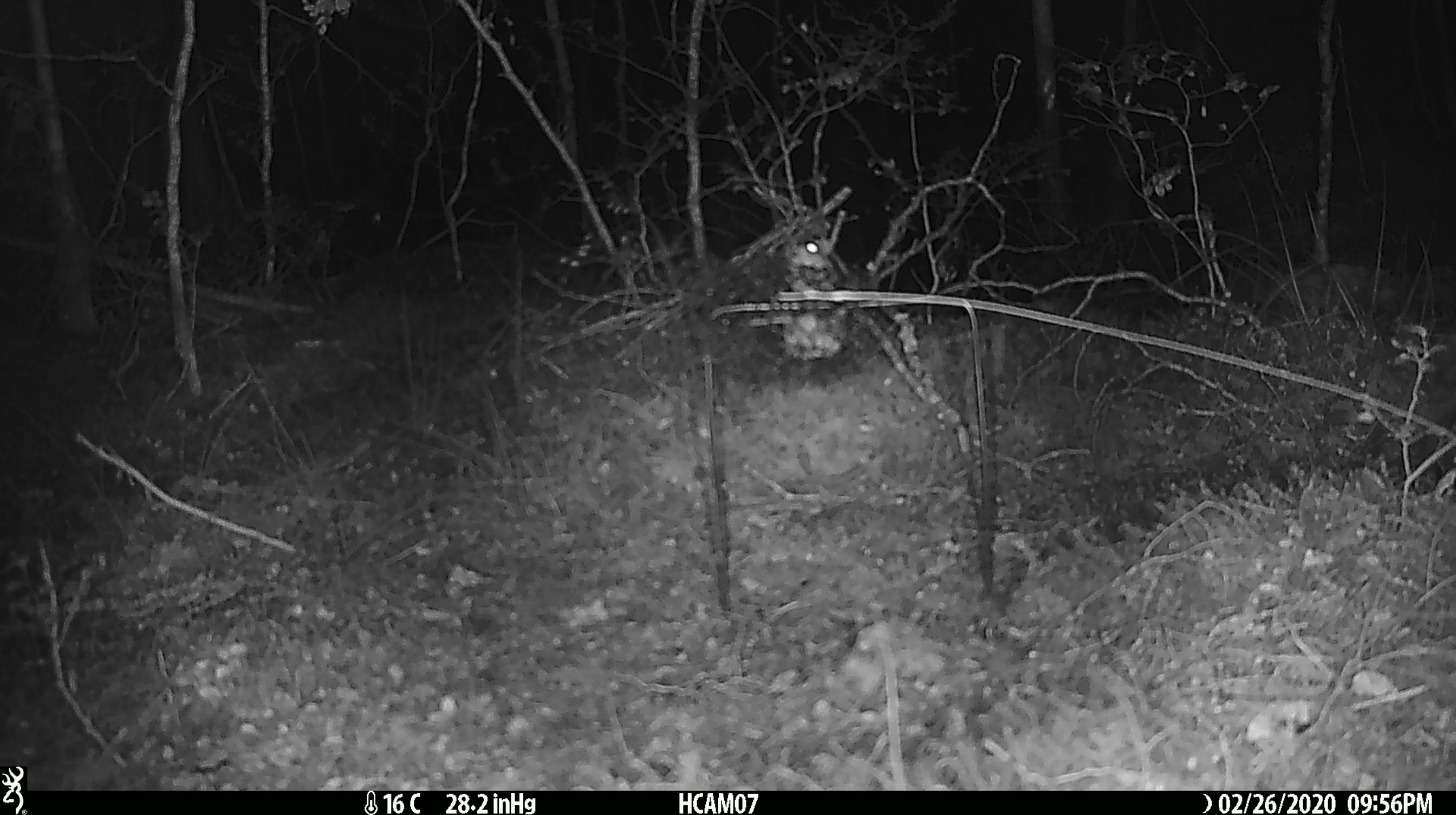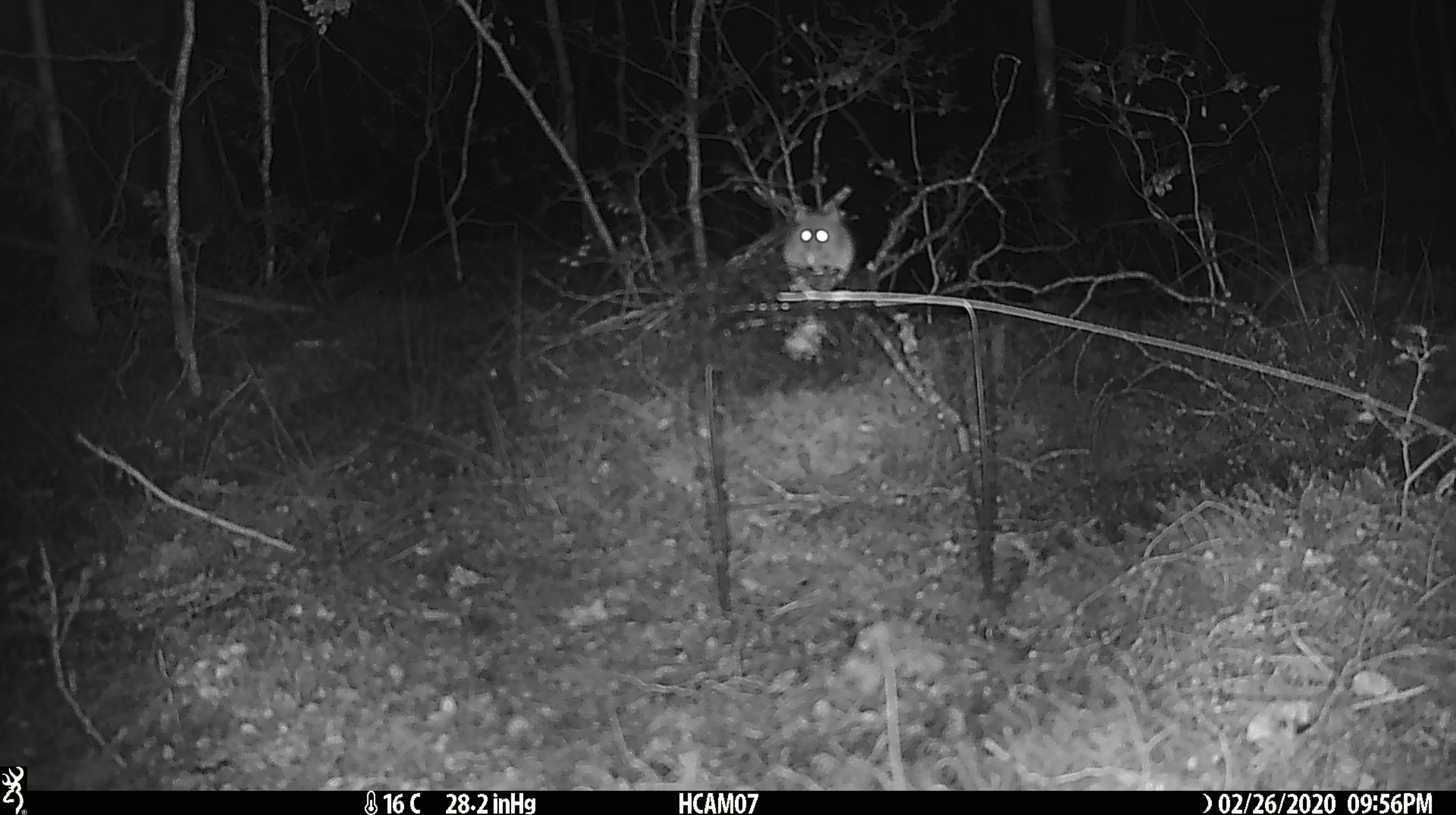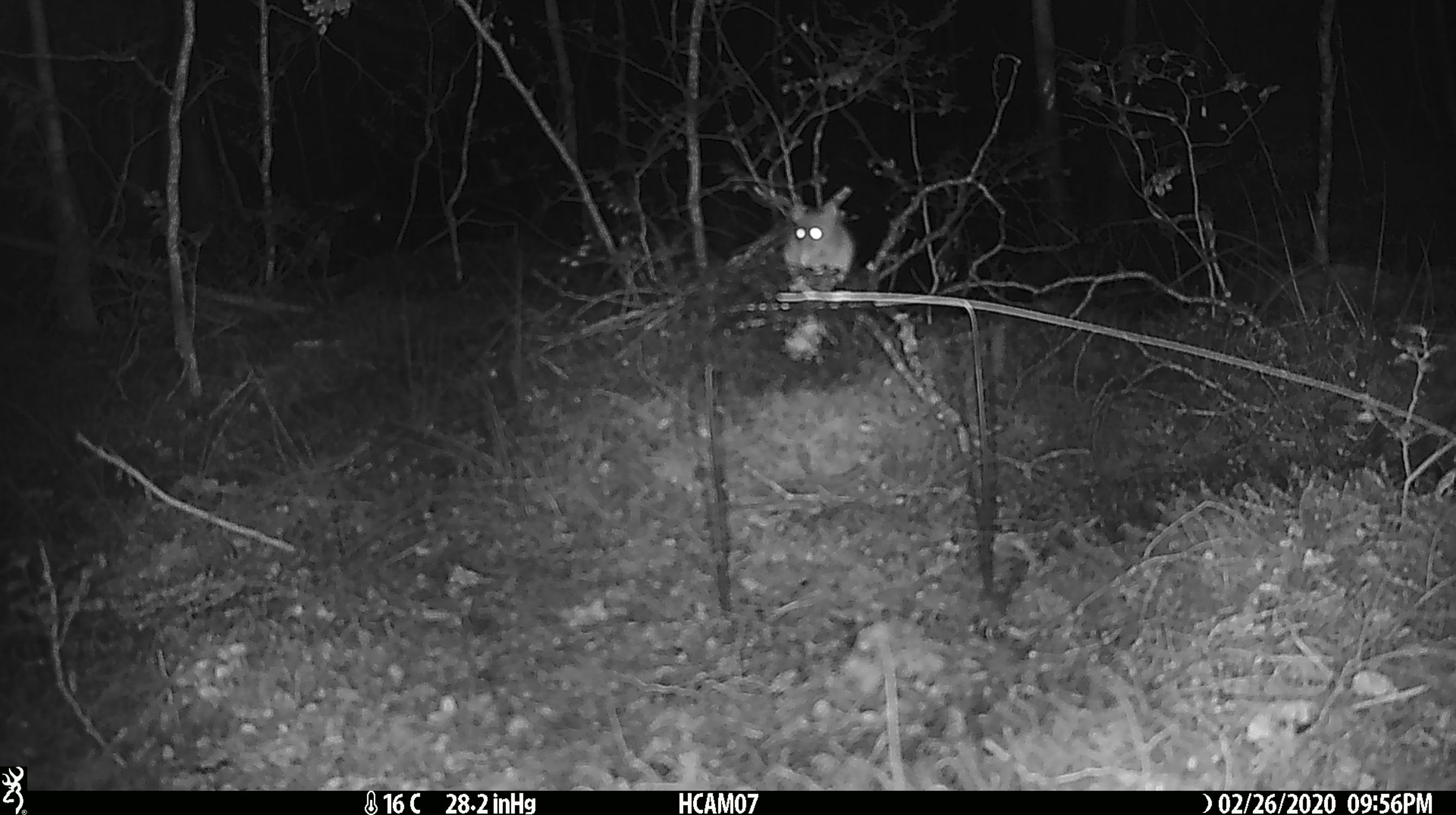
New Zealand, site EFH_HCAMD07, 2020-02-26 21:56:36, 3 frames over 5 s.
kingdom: Animalia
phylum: Chordata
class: Mammalia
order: Rodentia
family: Muridae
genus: Mus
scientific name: Mus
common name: mouse